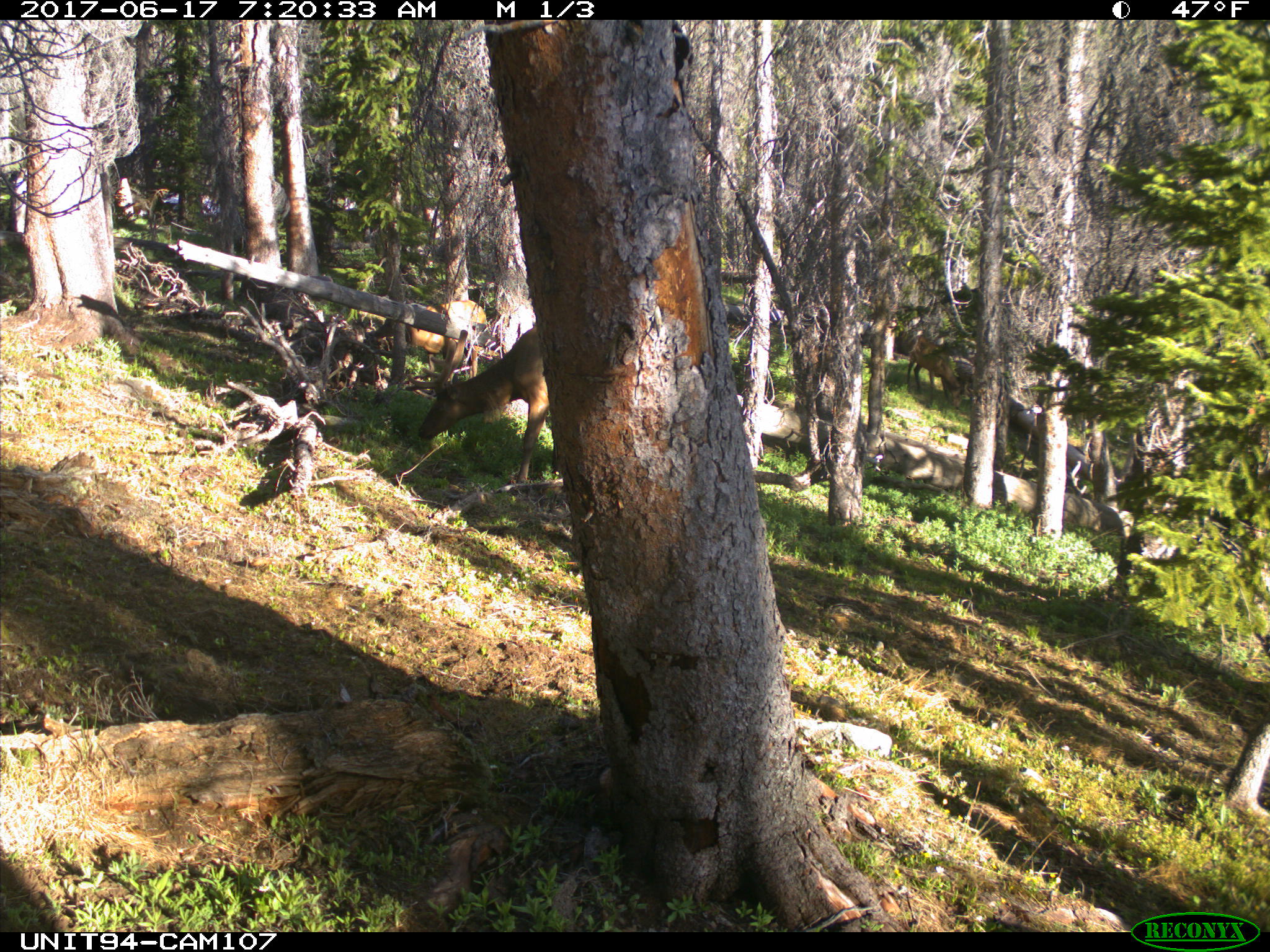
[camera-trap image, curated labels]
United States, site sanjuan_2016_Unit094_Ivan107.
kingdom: Animalia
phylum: Chordata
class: Mammalia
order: Artiodactyla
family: Cervidae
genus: Cervus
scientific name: Cervus elaphus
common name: red deer